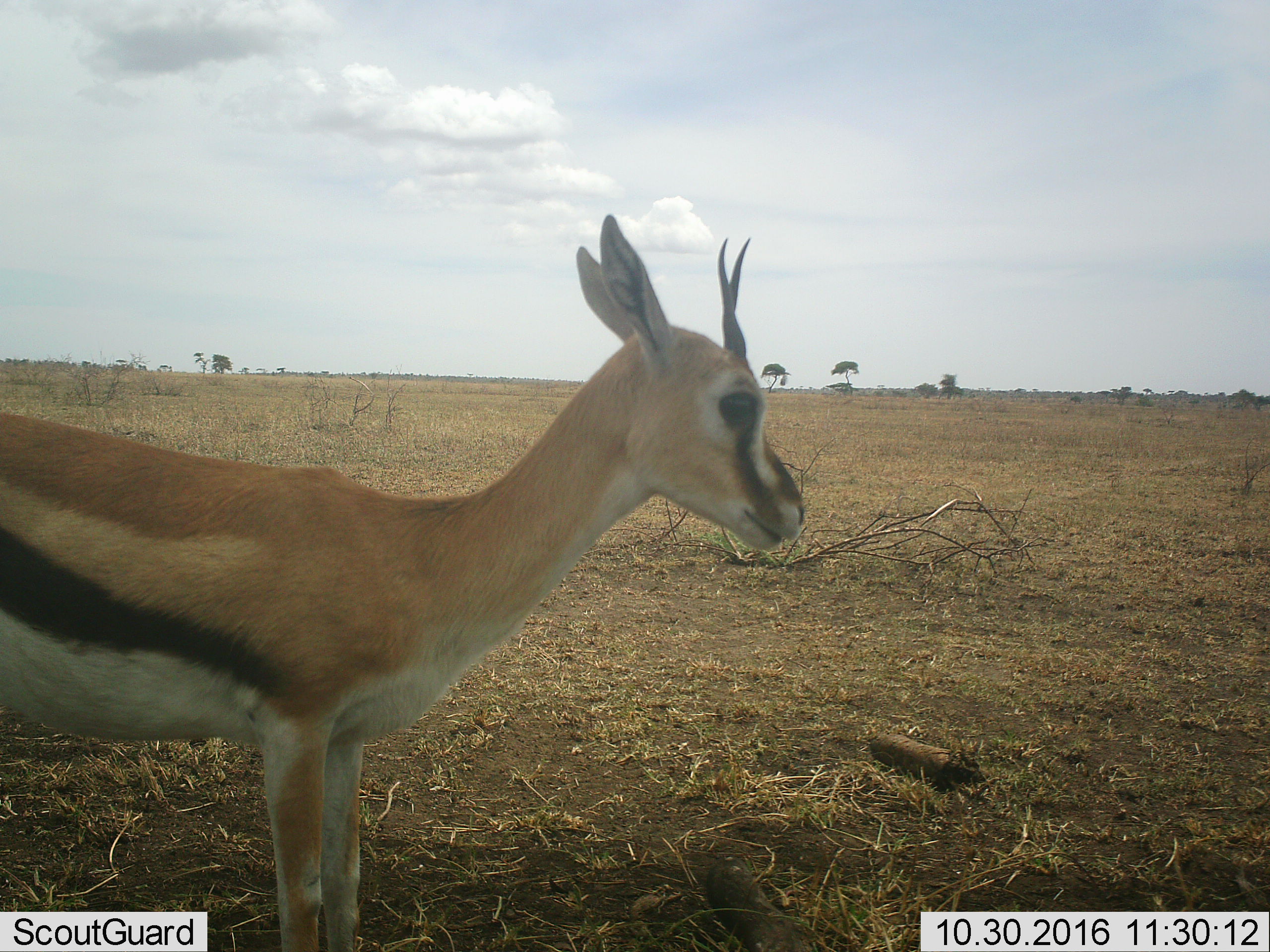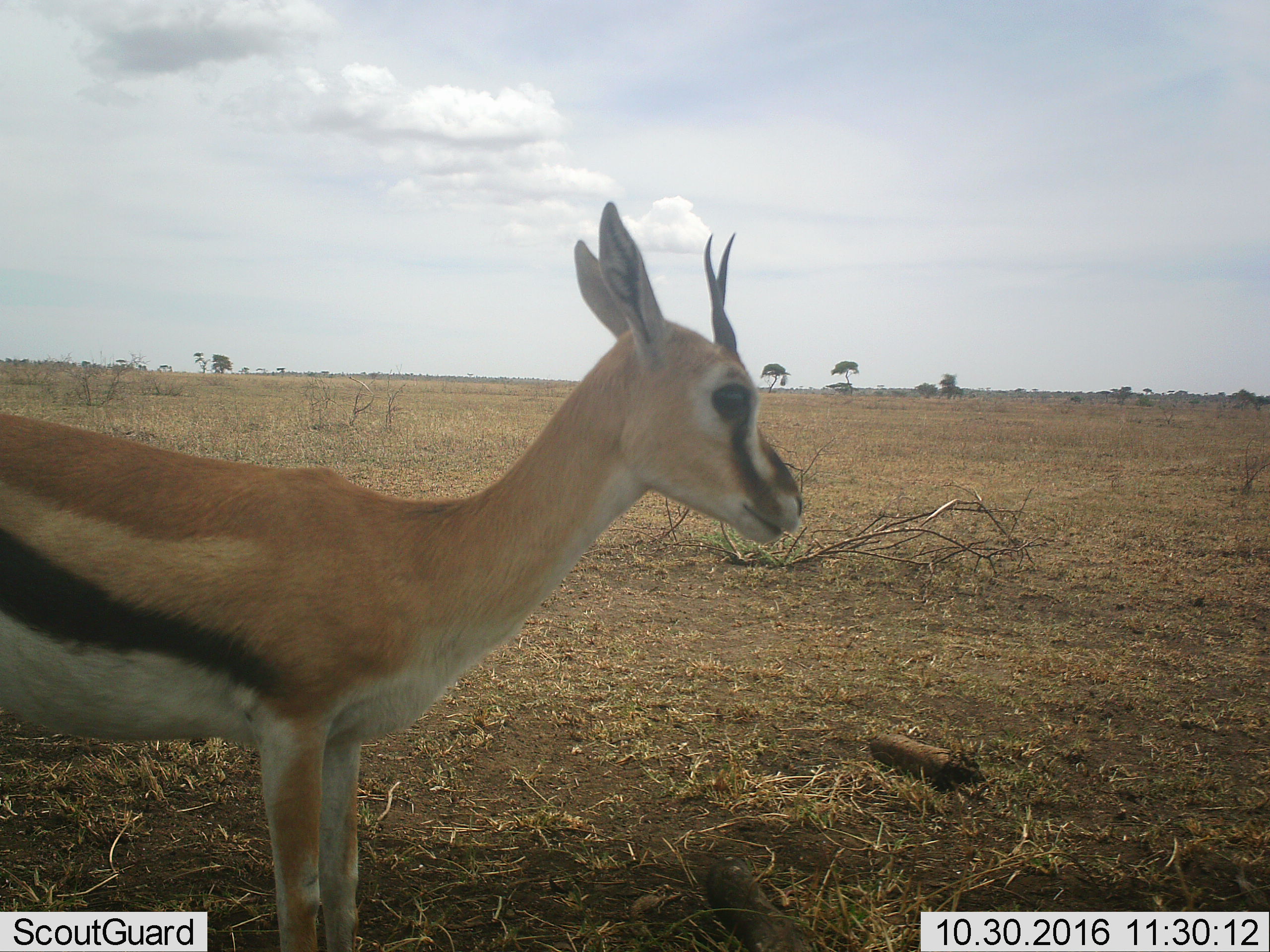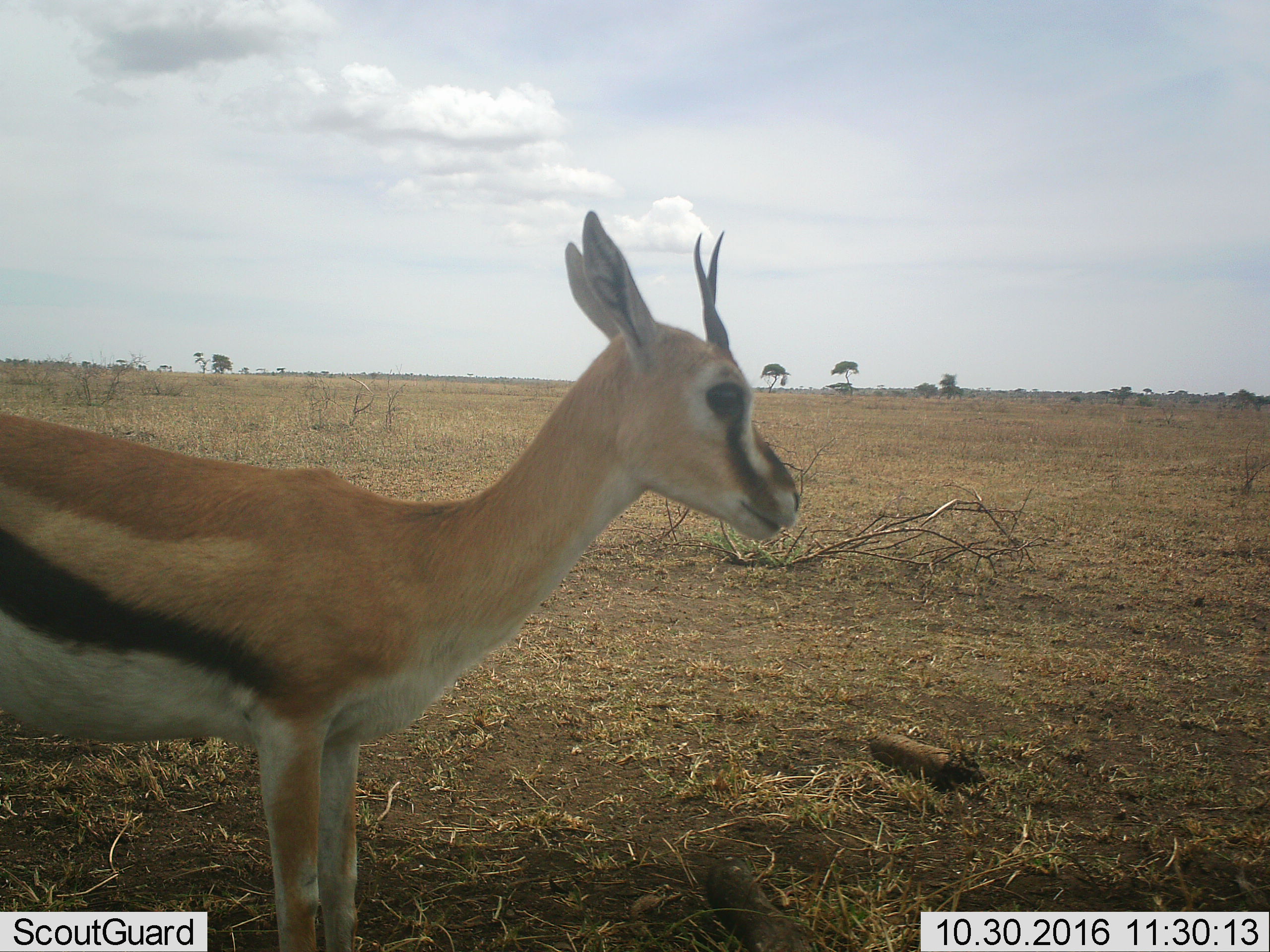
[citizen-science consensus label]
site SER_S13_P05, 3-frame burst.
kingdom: Animalia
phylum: Chordata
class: Mammalia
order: Artiodactyla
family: Bovidae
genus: Eudorcas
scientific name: Eudorcas thomsonii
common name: thomson's gazelle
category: gazellethomsons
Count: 1.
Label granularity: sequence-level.